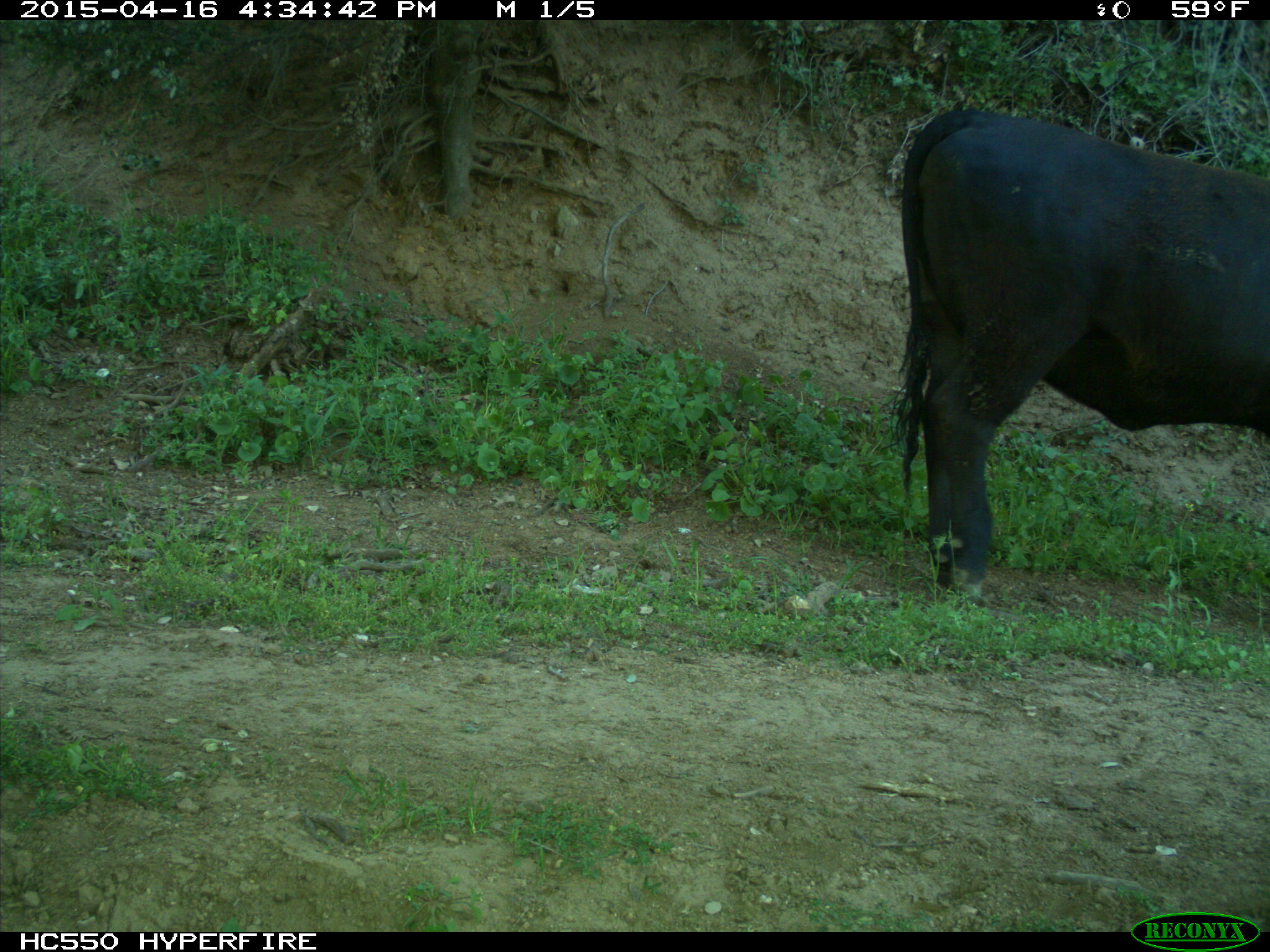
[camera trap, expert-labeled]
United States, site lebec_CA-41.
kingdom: Animalia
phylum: Chordata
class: Mammalia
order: Artiodactyla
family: Bovidae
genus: Bos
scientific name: Bos taurus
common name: domestic cow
Bos taurus (domestic cow).